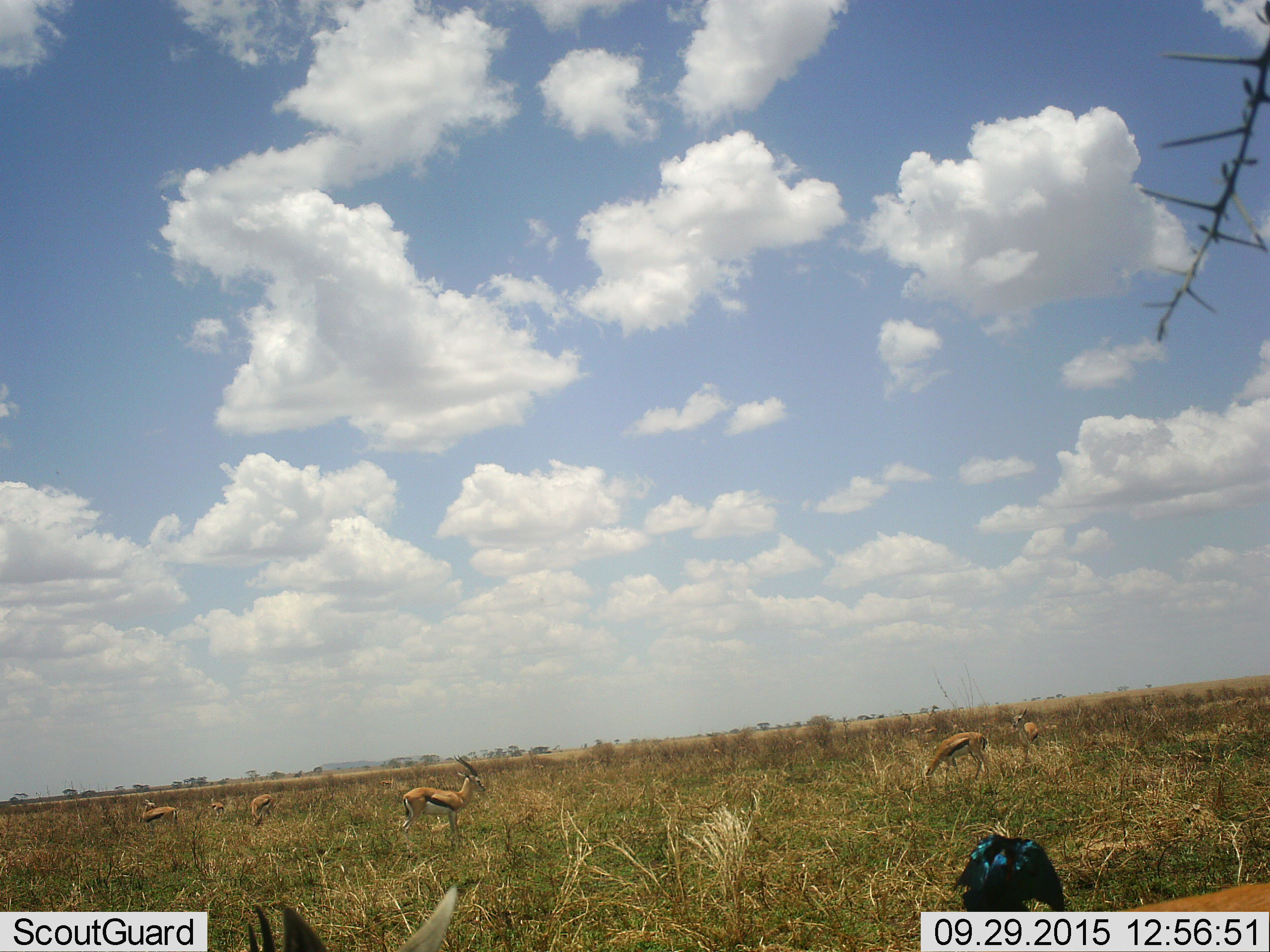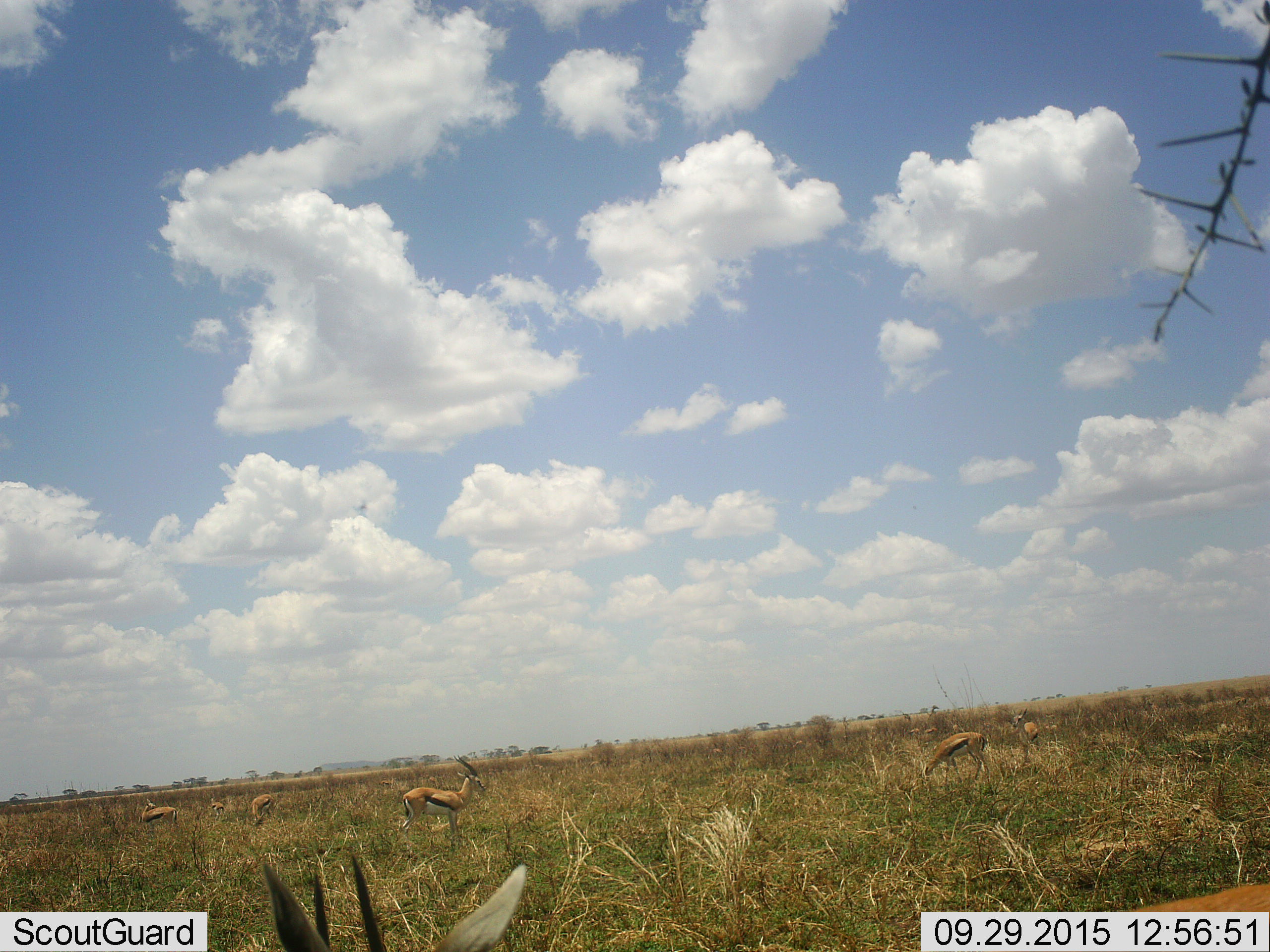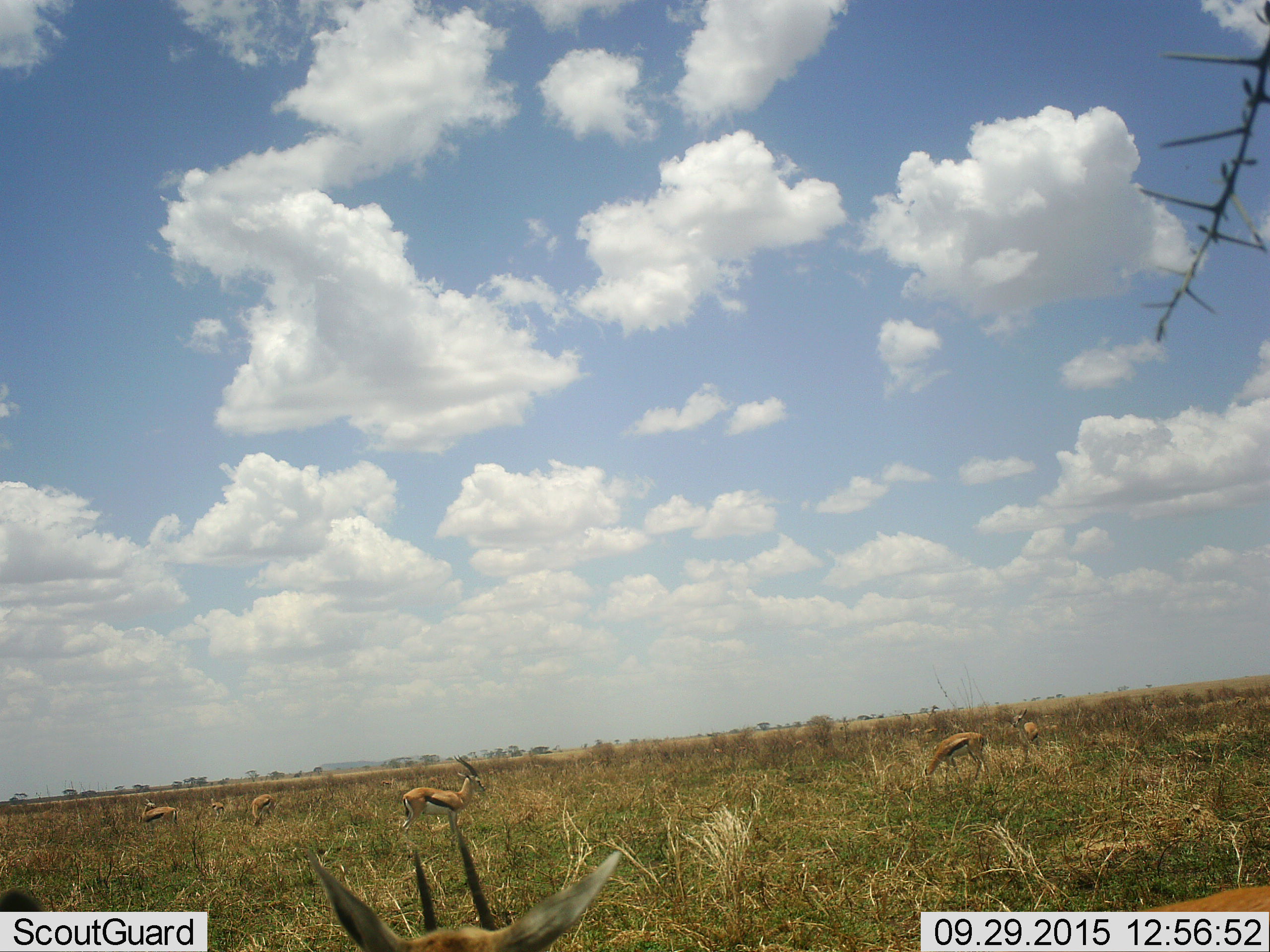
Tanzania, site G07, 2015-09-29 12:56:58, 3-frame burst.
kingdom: Animalia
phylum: Chordata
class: Mammalia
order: Artiodactyla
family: Bovidae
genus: Eudorcas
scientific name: Eudorcas thomsonii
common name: thomson's gazelle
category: gazellethomsons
Gazellethomsons (thomson's gazelle) (Eudorcas thomsonii), count 10. Behavior (volunteer vote fractions): standing 80%, resting 10%, moving 60%, interacting 0%. Young present (vote fraction): 10%. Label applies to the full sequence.